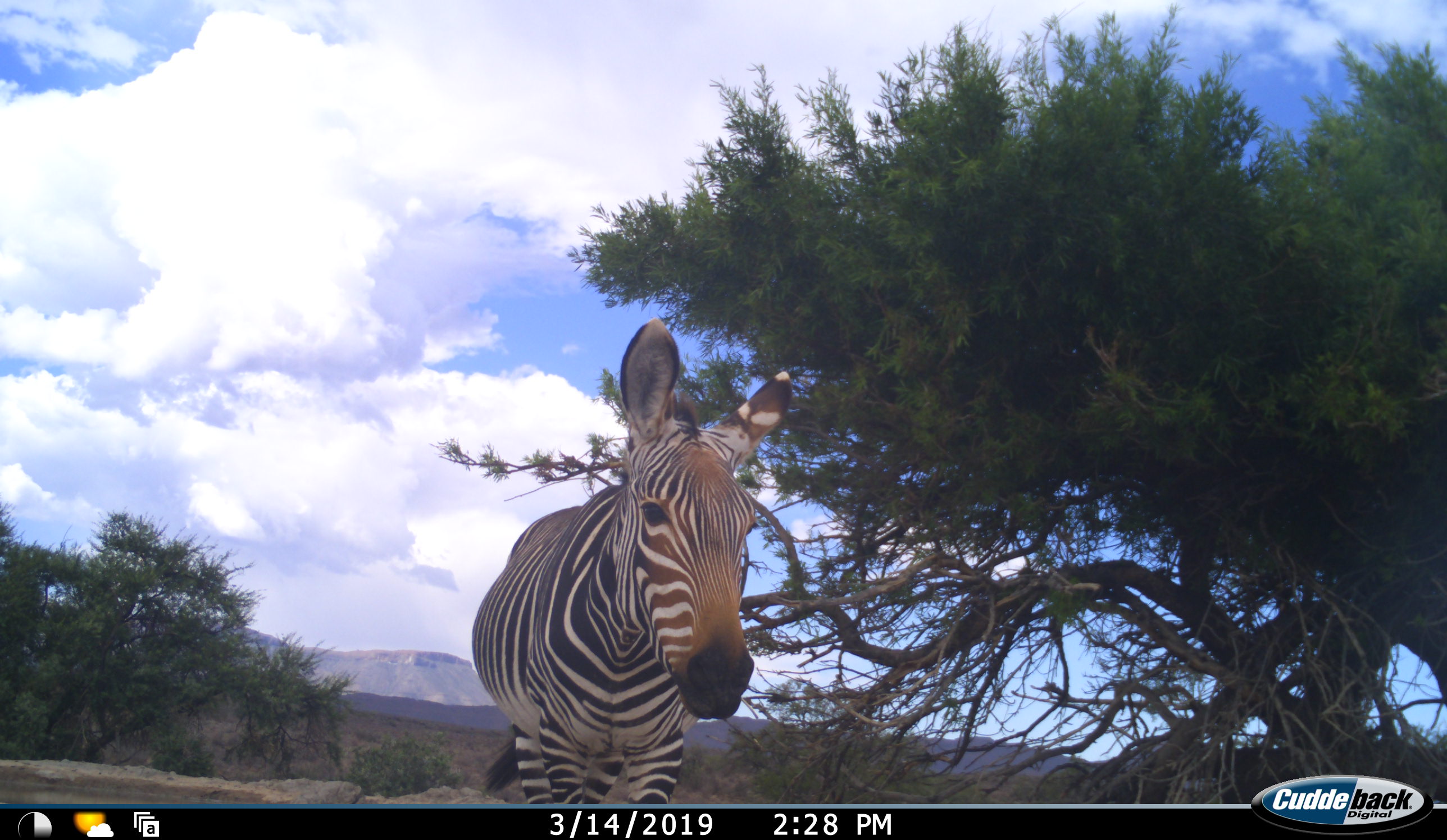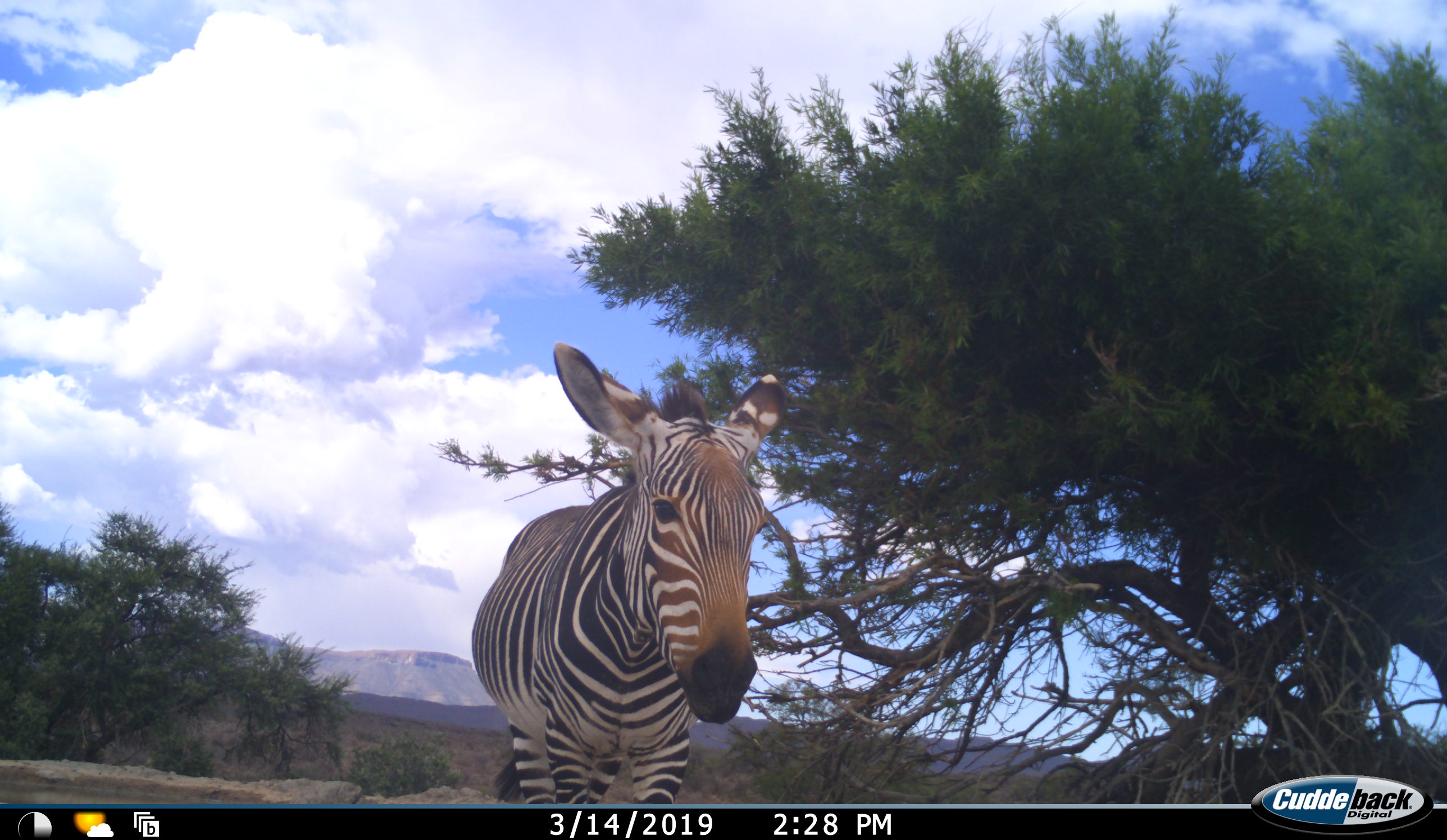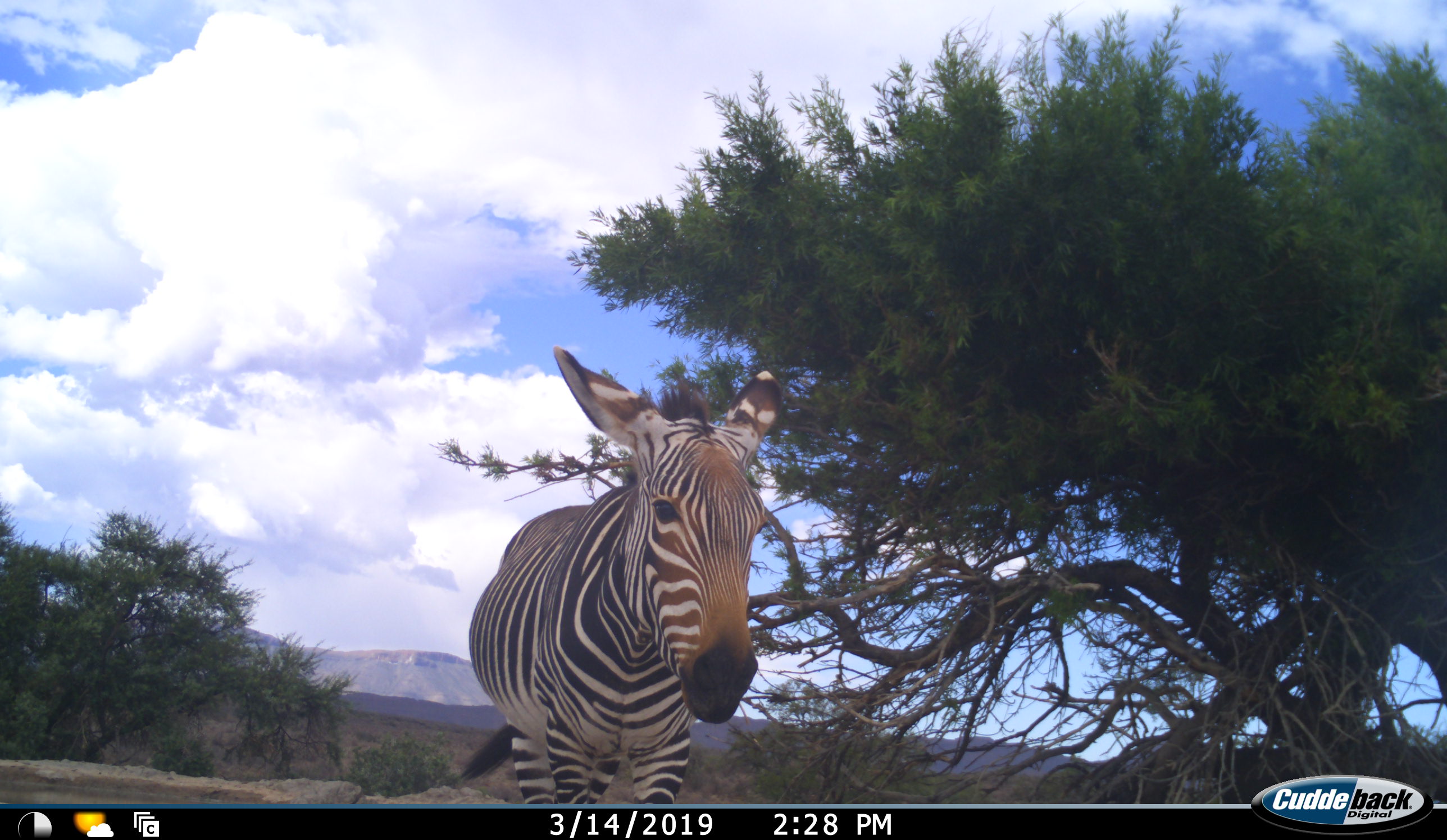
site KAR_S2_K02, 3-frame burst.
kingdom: Animalia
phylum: Chordata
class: Mammalia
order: Perissodactyla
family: Equidae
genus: Equus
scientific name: Equus zebra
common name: mountain zebra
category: zebramountain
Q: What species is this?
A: Zebramountain (mountain zebra) (Equus zebra).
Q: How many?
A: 1.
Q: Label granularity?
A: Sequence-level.